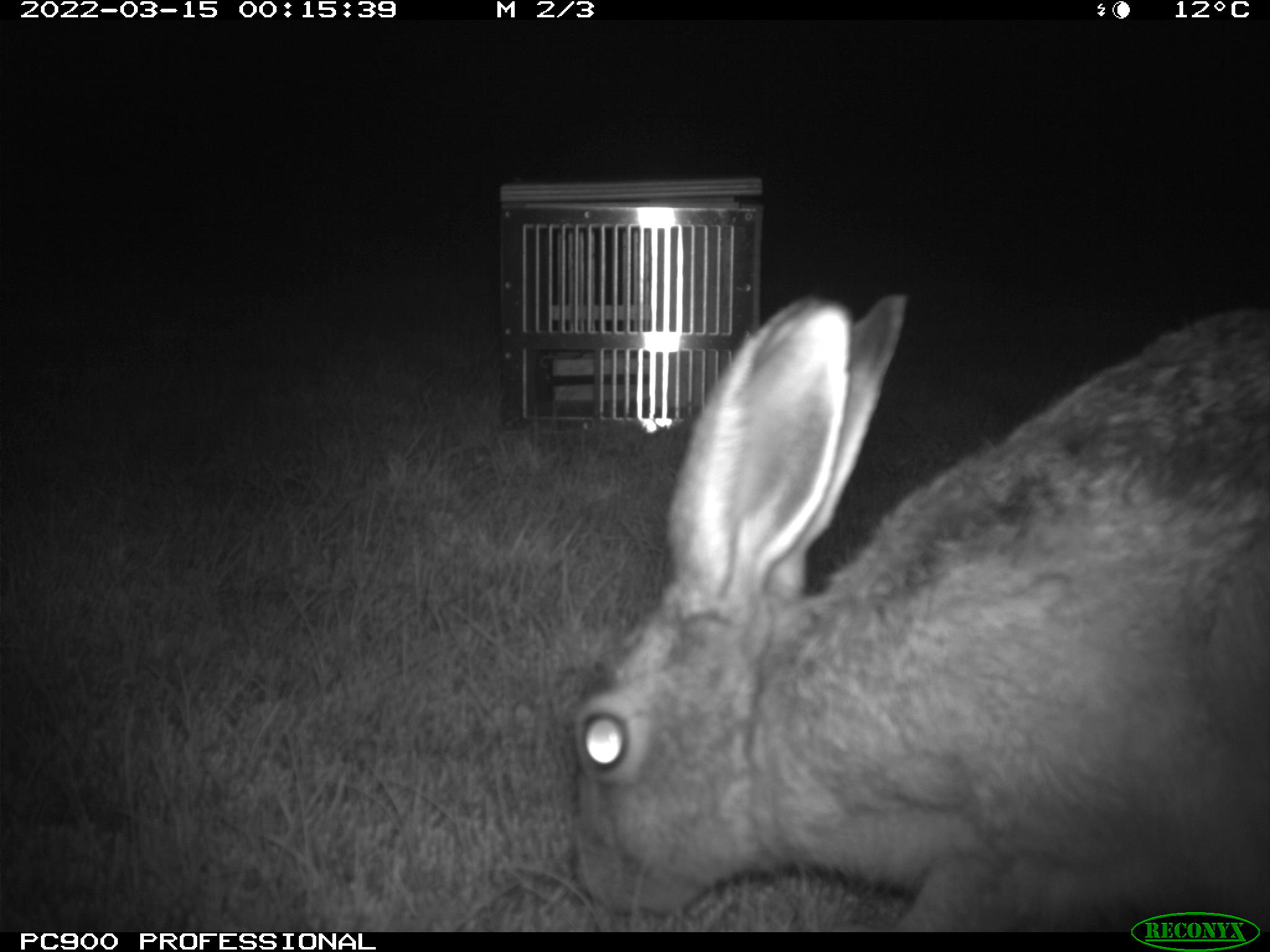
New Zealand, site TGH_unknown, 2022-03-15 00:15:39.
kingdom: Animalia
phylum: Chordata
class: Mammalia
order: Lagomorpha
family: Leporidae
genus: Lepus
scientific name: Lepus europaeus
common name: brown hare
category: hare